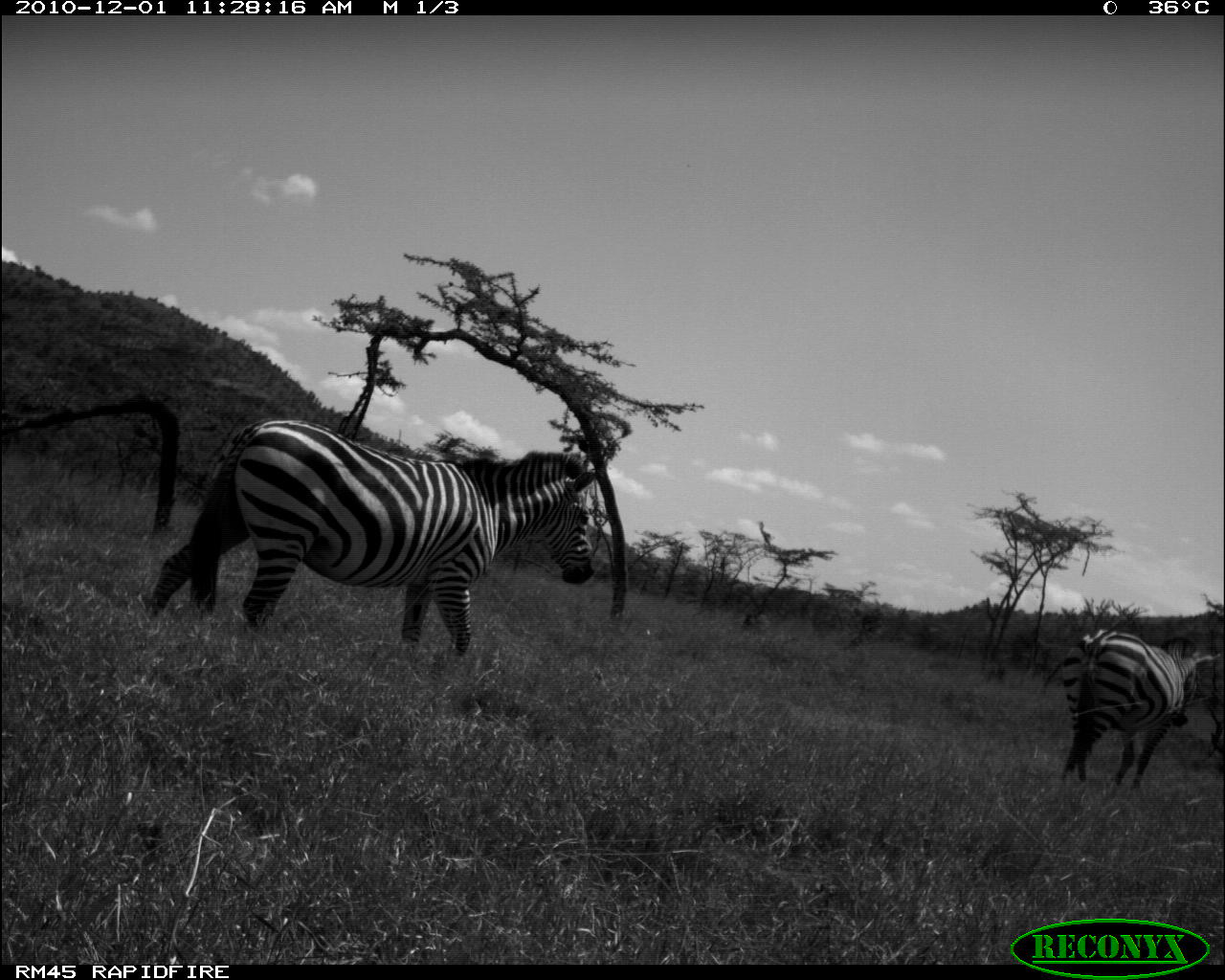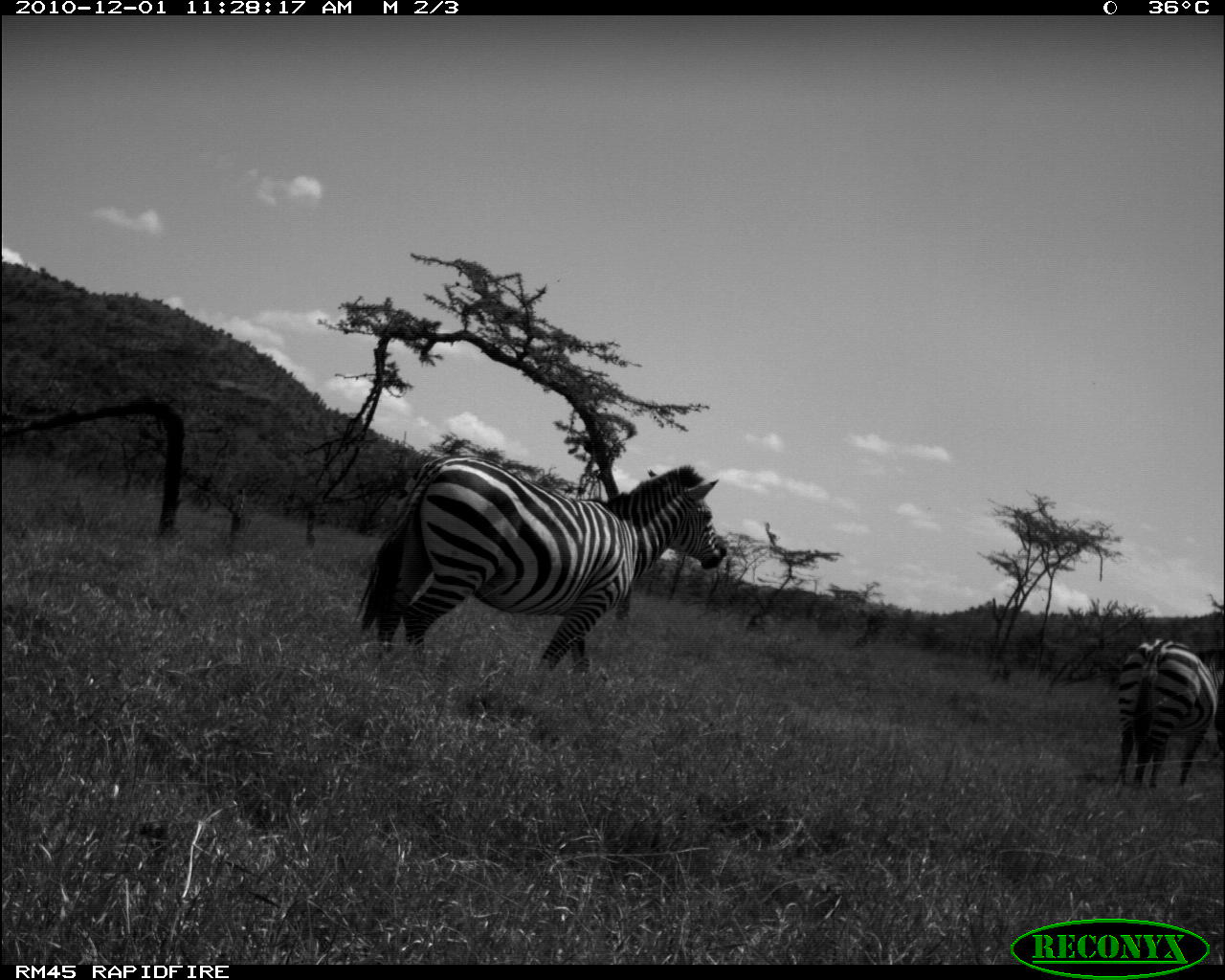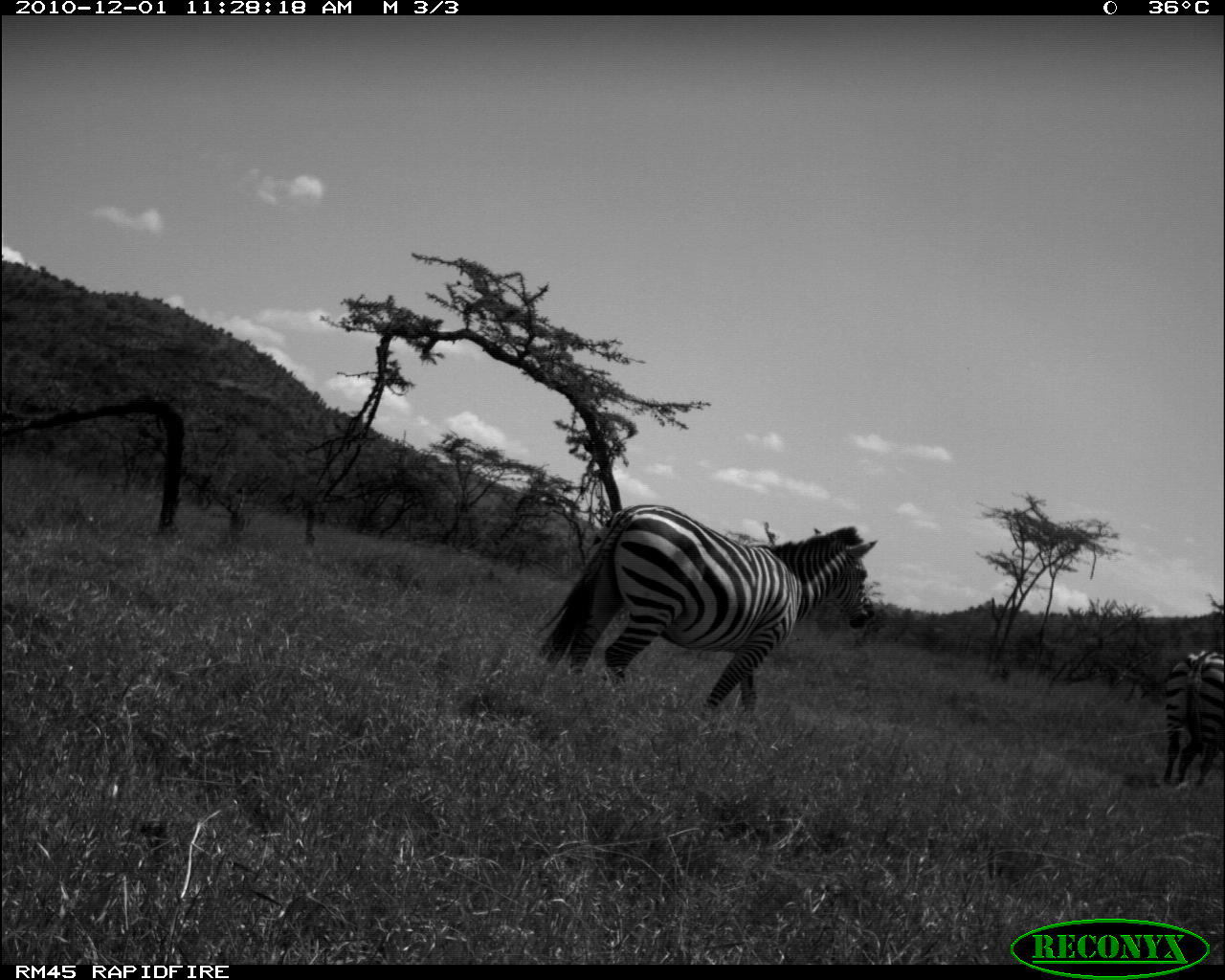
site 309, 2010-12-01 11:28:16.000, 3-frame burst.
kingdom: Animalia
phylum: Chordata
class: Mammalia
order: Perissodactyla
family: Equidae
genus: Equus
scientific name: Equus quagga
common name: plains zebra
Equus quagga (plains zebra), count 2.